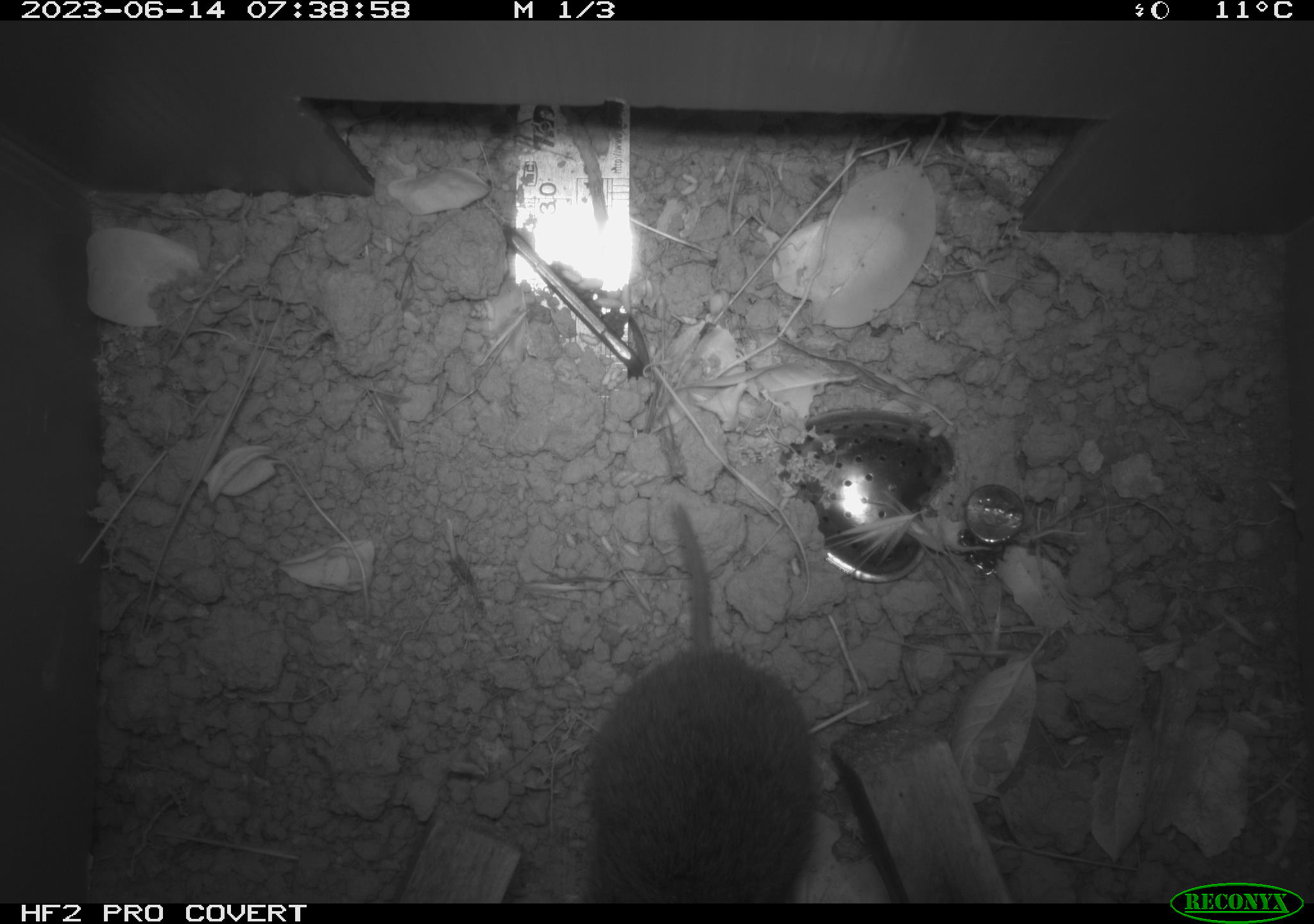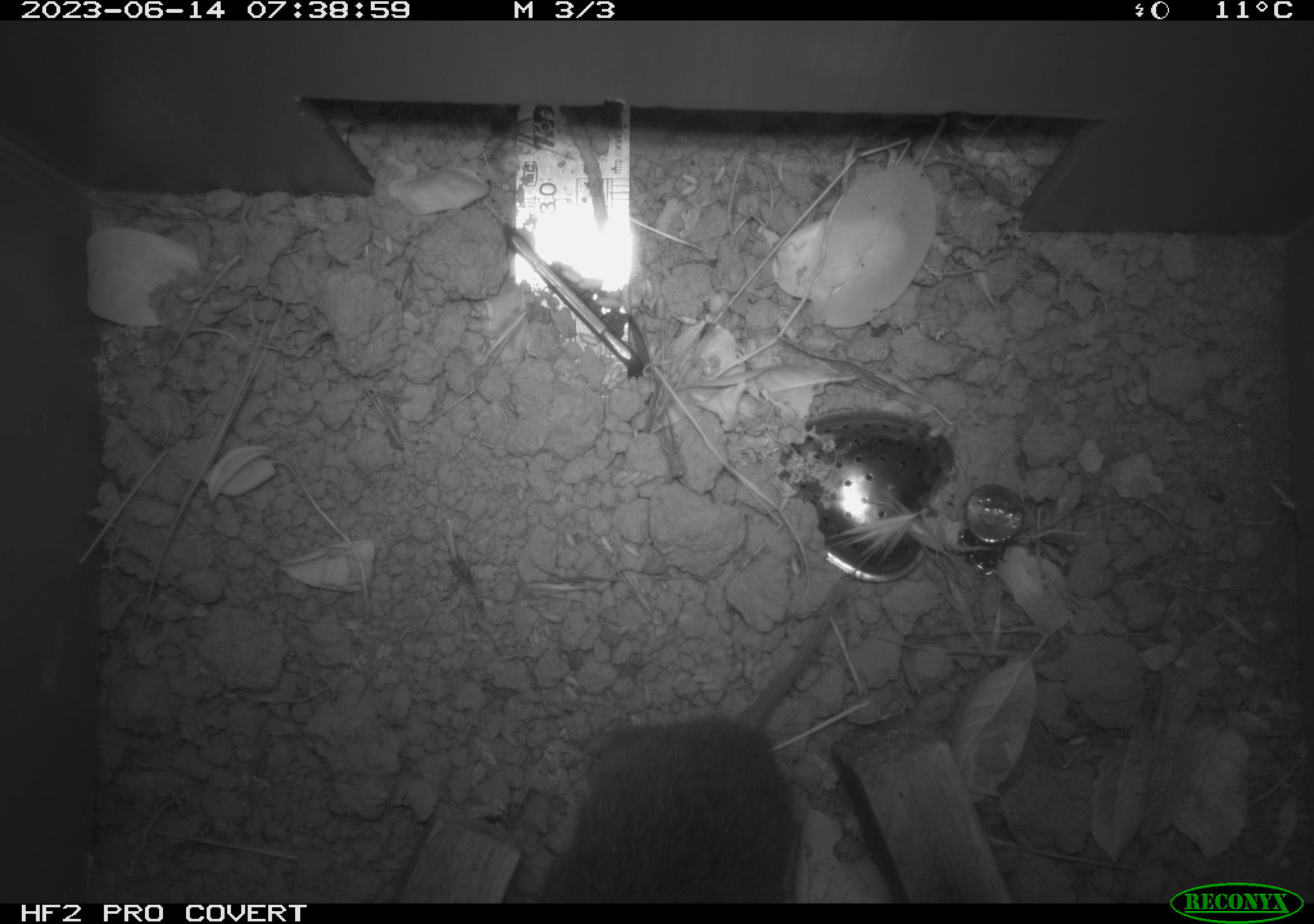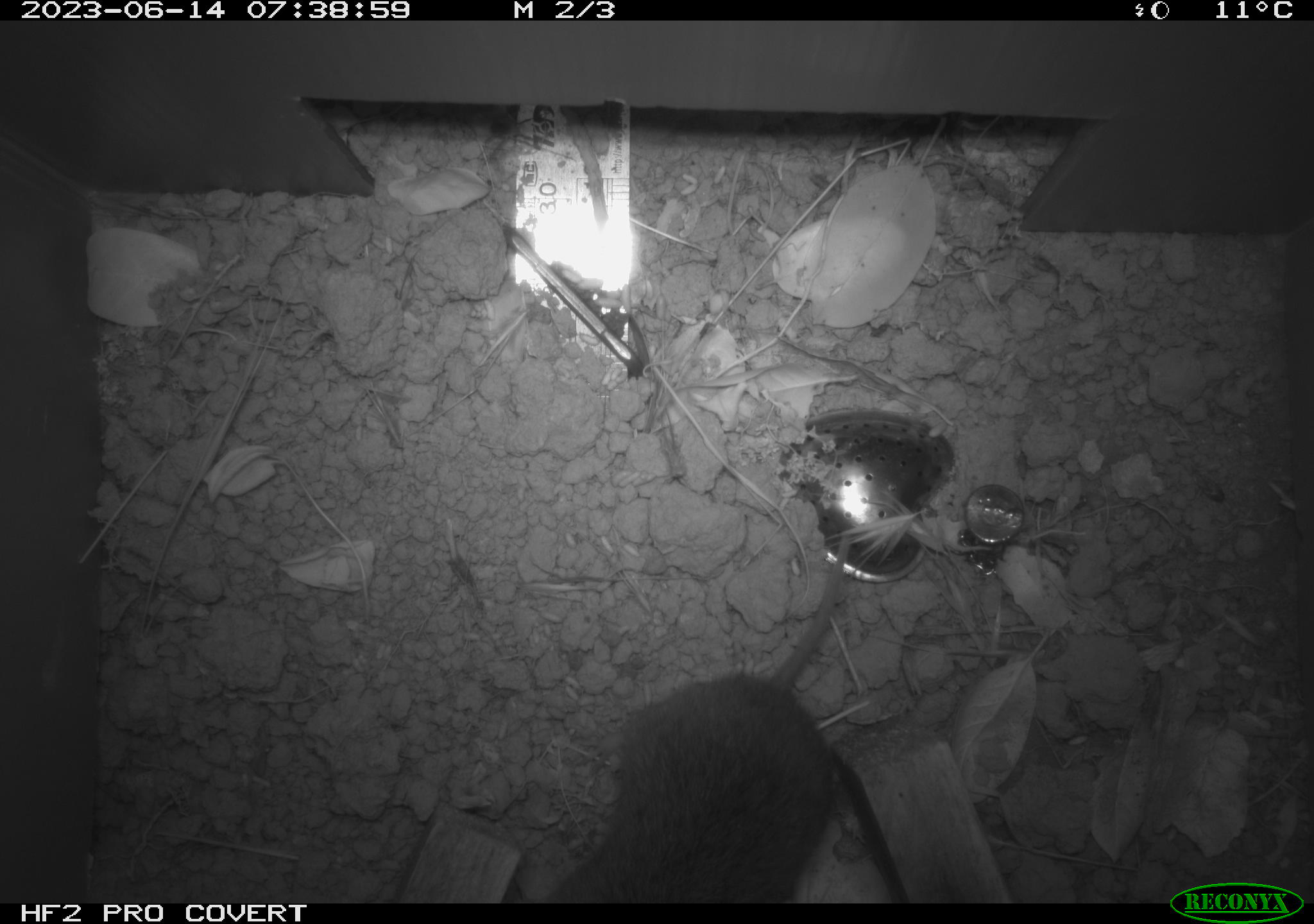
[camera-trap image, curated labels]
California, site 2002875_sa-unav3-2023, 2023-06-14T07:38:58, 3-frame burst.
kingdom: Animalia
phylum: Chordata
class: Mammalia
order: Rodentia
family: Cricetidae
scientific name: Arvicolinae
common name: voles, lemmings, and muskrats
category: arvicolinae subfamily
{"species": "arvicolinae subfamily (voles, lemmings, and muskrats) (Arvicolinae)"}